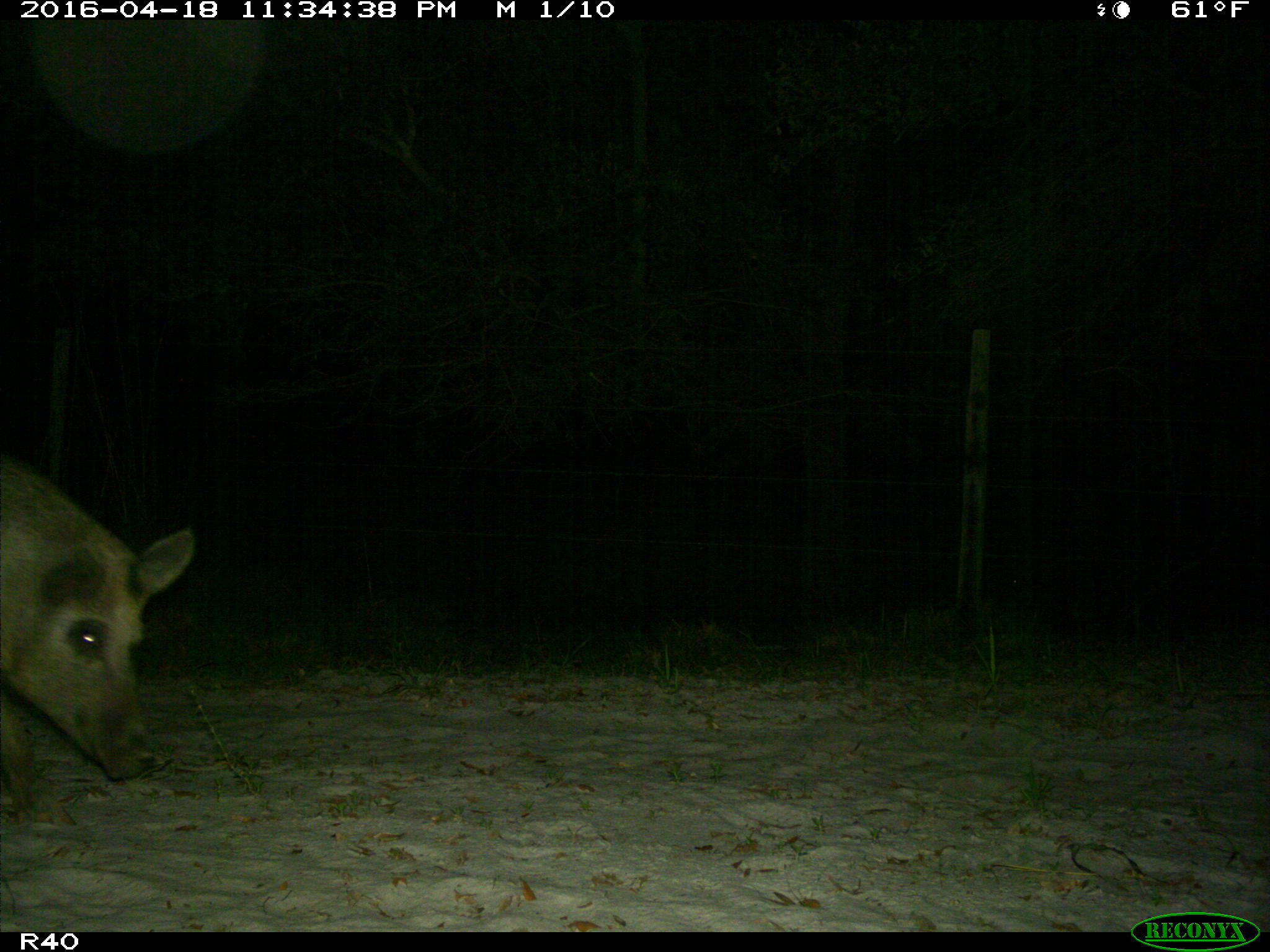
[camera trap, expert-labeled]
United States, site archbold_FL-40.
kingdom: Animalia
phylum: Chordata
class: Mammalia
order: Artiodactyla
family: Suidae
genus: Sus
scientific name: Sus scrofa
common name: wild boar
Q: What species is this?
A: Sus scrofa (wild boar).